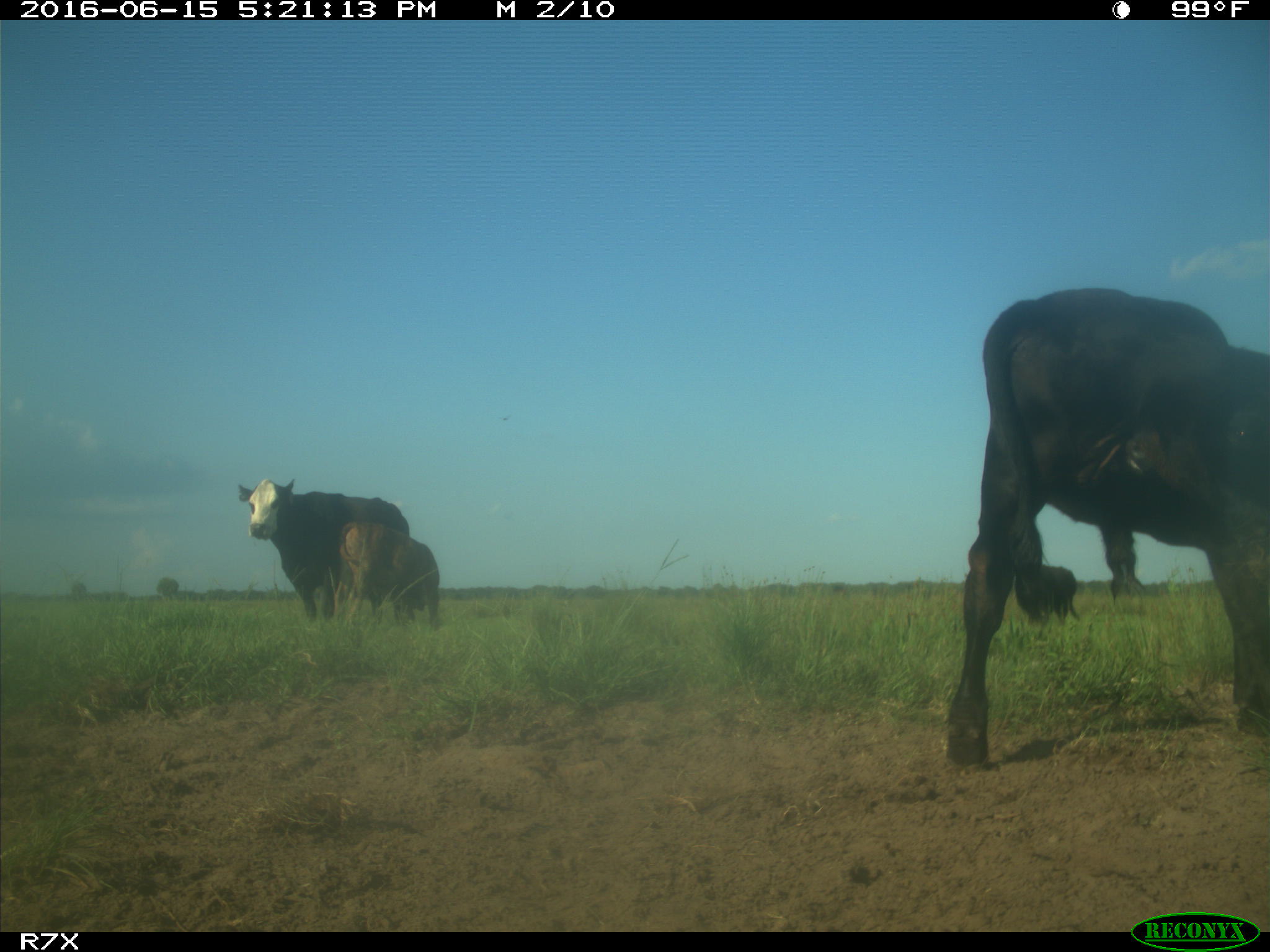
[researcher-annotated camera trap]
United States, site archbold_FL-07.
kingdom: Animalia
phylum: Chordata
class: Mammalia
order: Artiodactyla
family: Bovidae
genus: Bos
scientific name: Bos taurus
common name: domestic cow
Bos taurus (domestic cow).